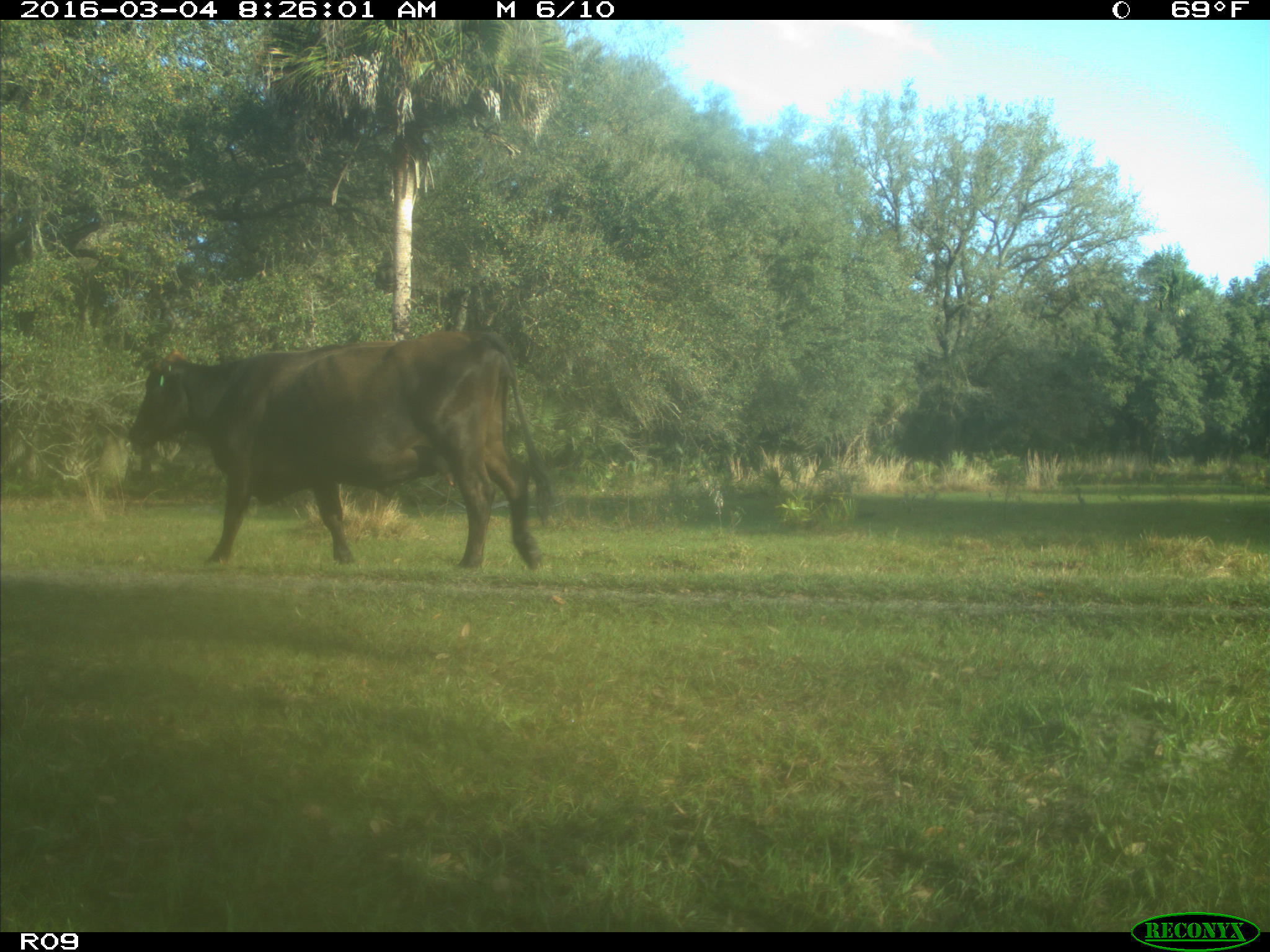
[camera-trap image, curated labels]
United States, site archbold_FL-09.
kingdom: Animalia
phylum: Chordata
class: Mammalia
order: Artiodactyla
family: Bovidae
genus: Bos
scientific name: Bos taurus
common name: domestic cow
Bos taurus (domestic cow).